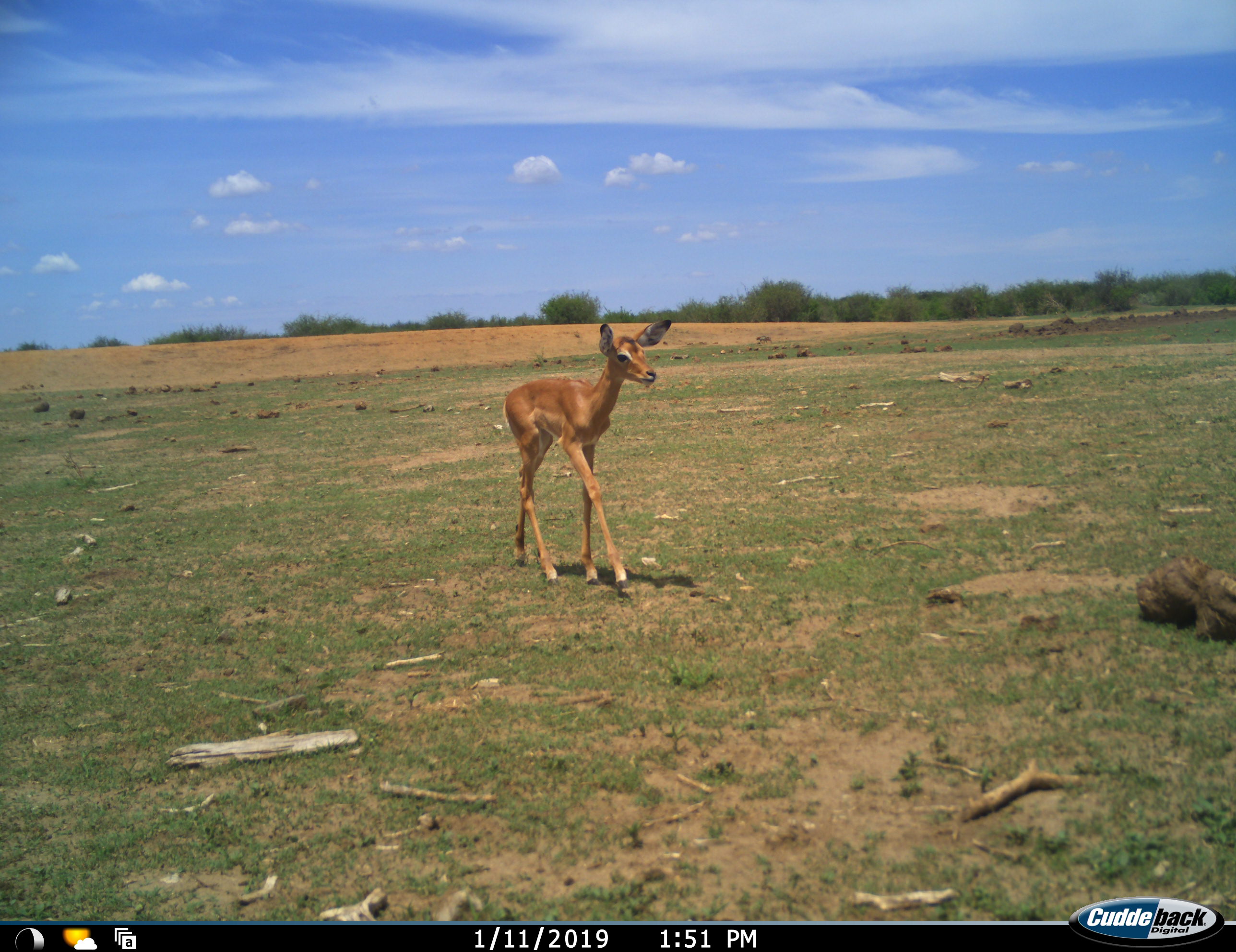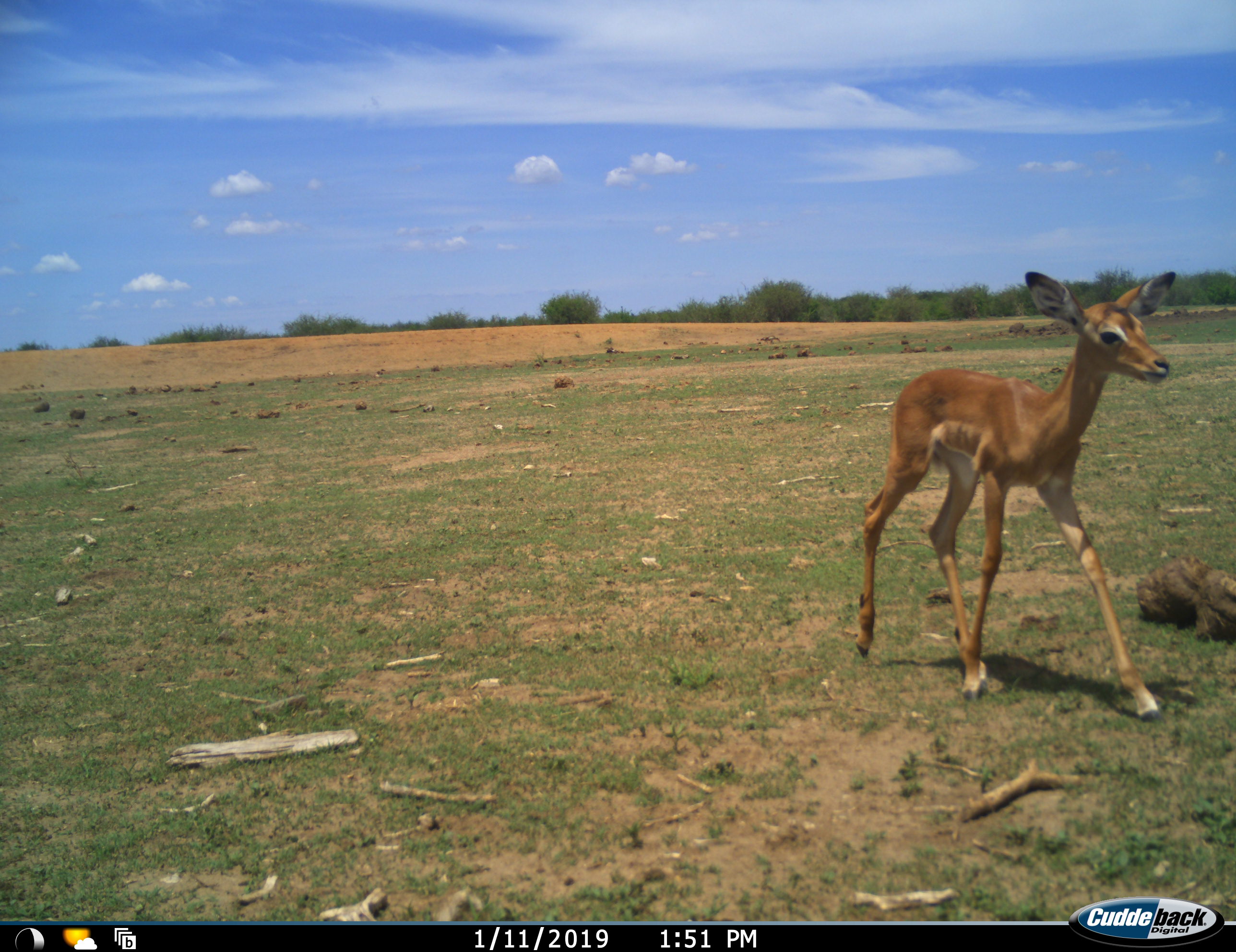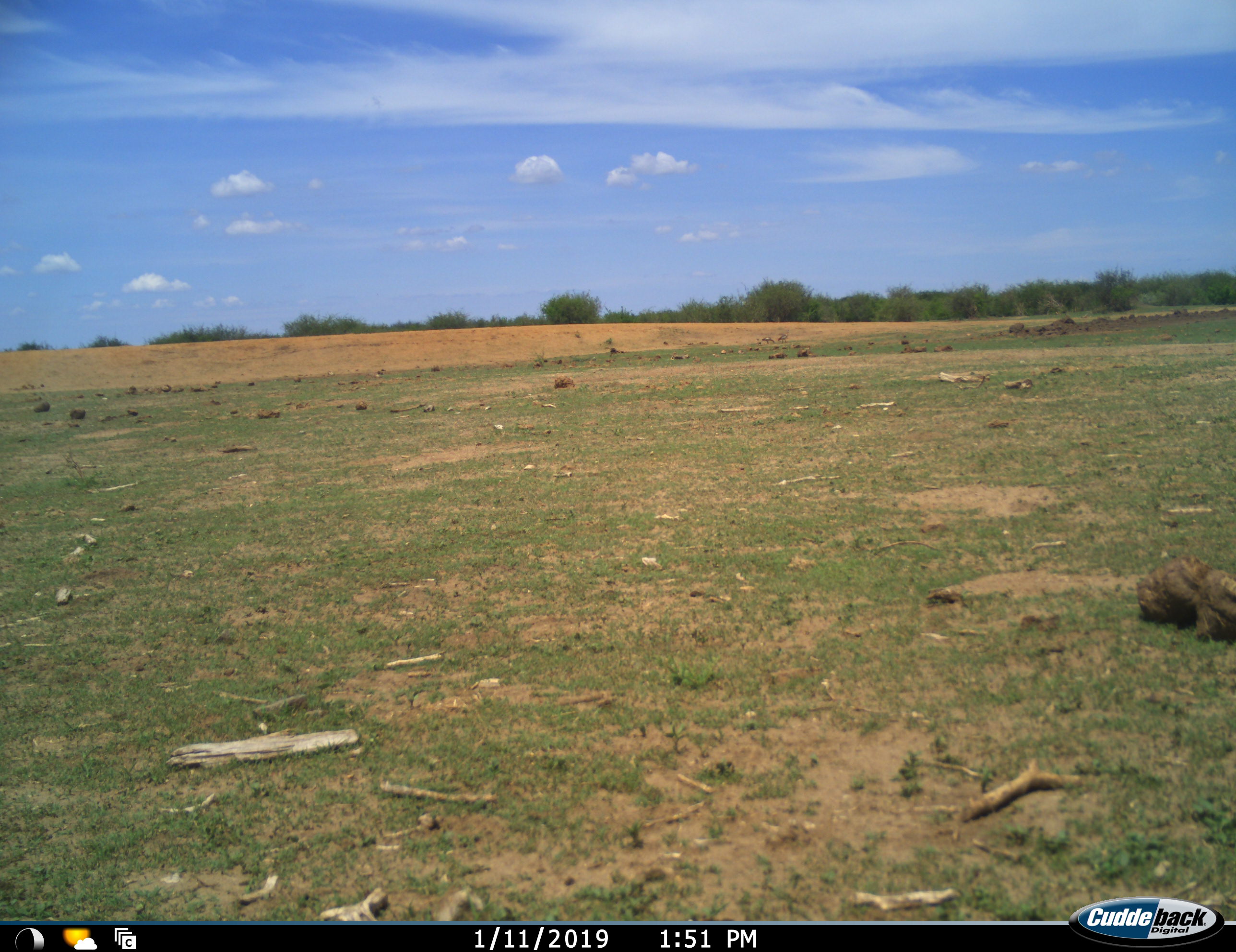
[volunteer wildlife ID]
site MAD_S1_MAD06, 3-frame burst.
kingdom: Animalia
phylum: Chordata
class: Mammalia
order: Artiodactyla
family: Bovidae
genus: Aepyceros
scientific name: Aepyceros melampus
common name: impala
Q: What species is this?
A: Impala (Aepyceros melampus).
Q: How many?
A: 1.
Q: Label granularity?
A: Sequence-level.